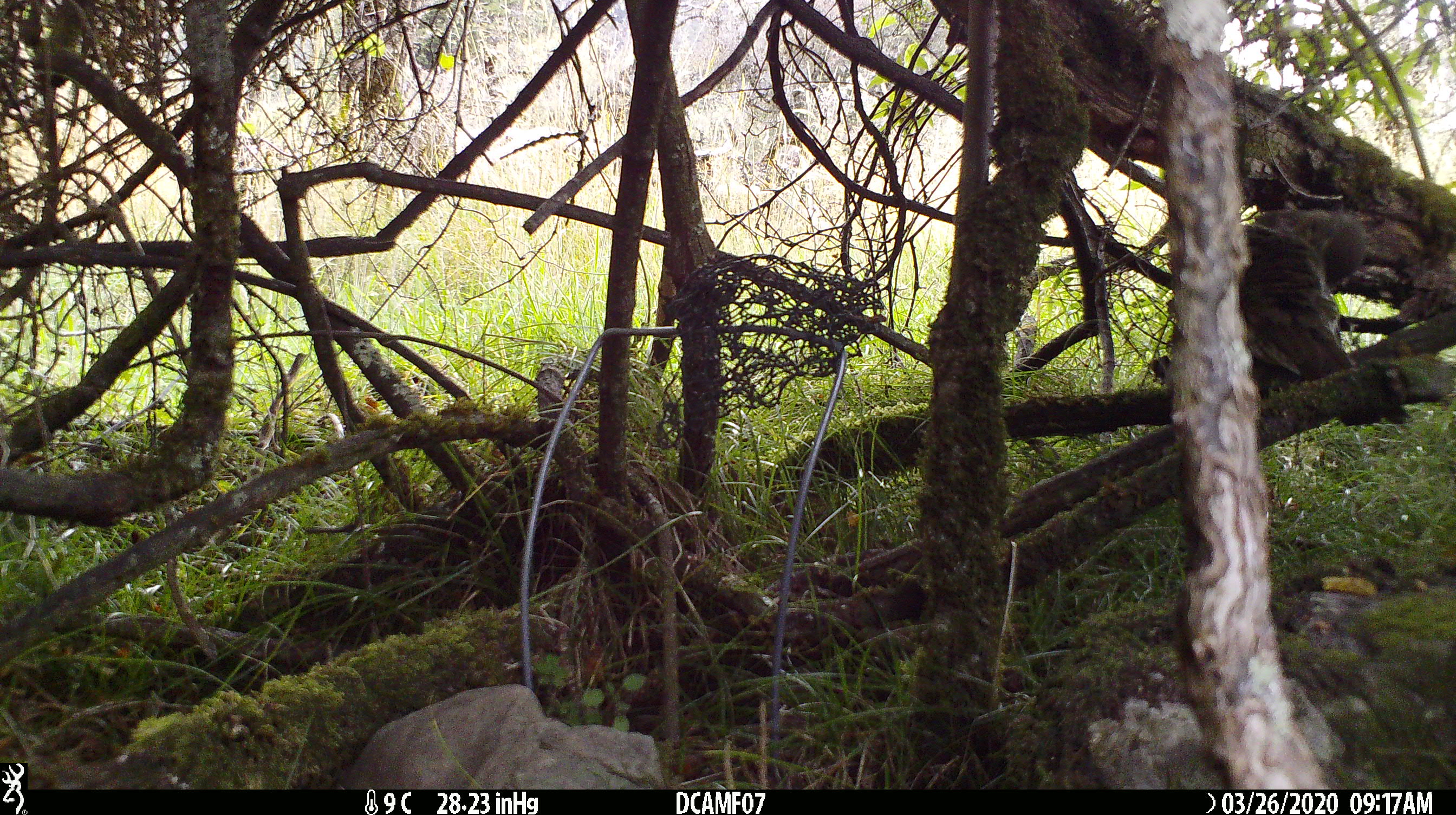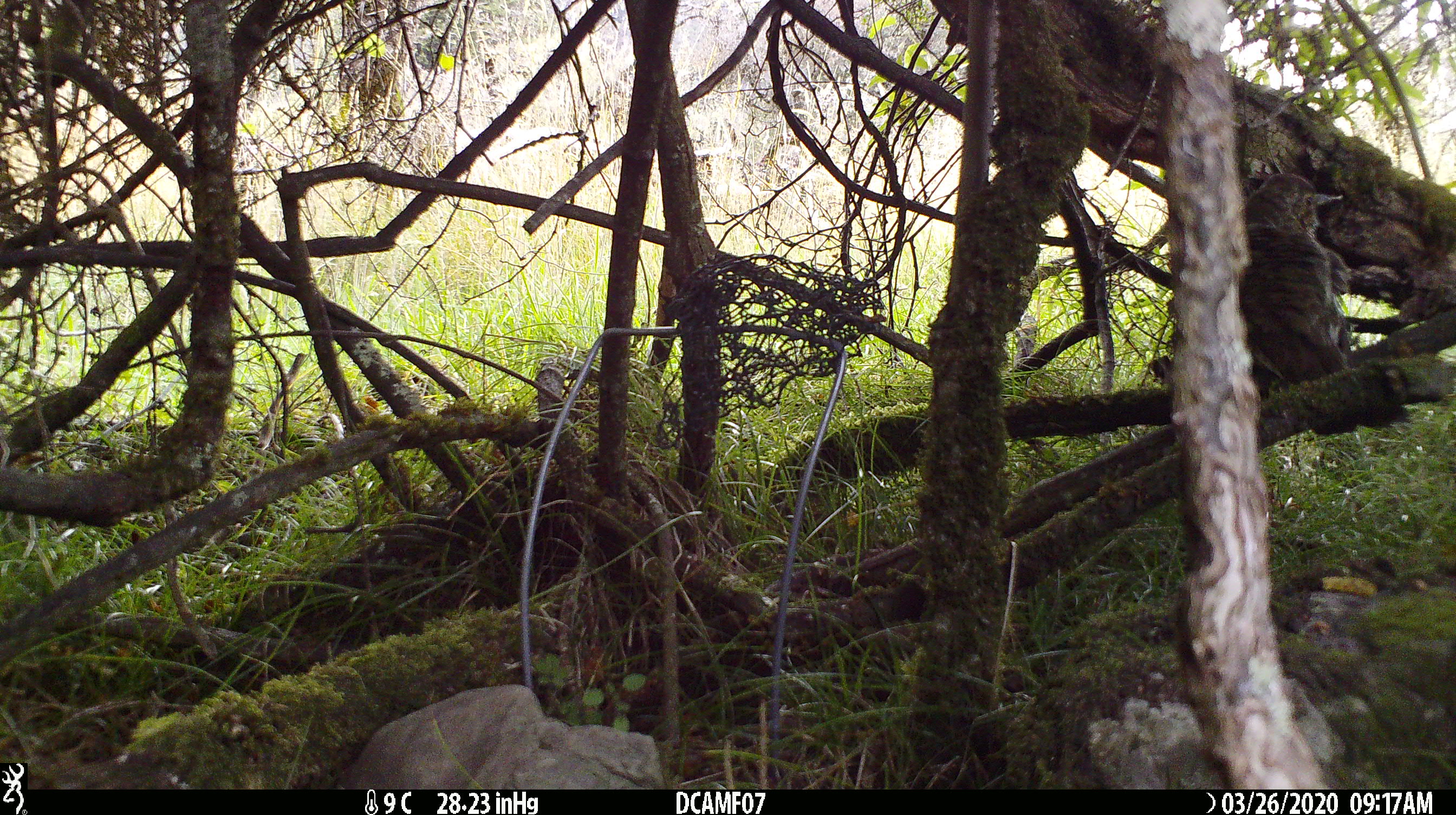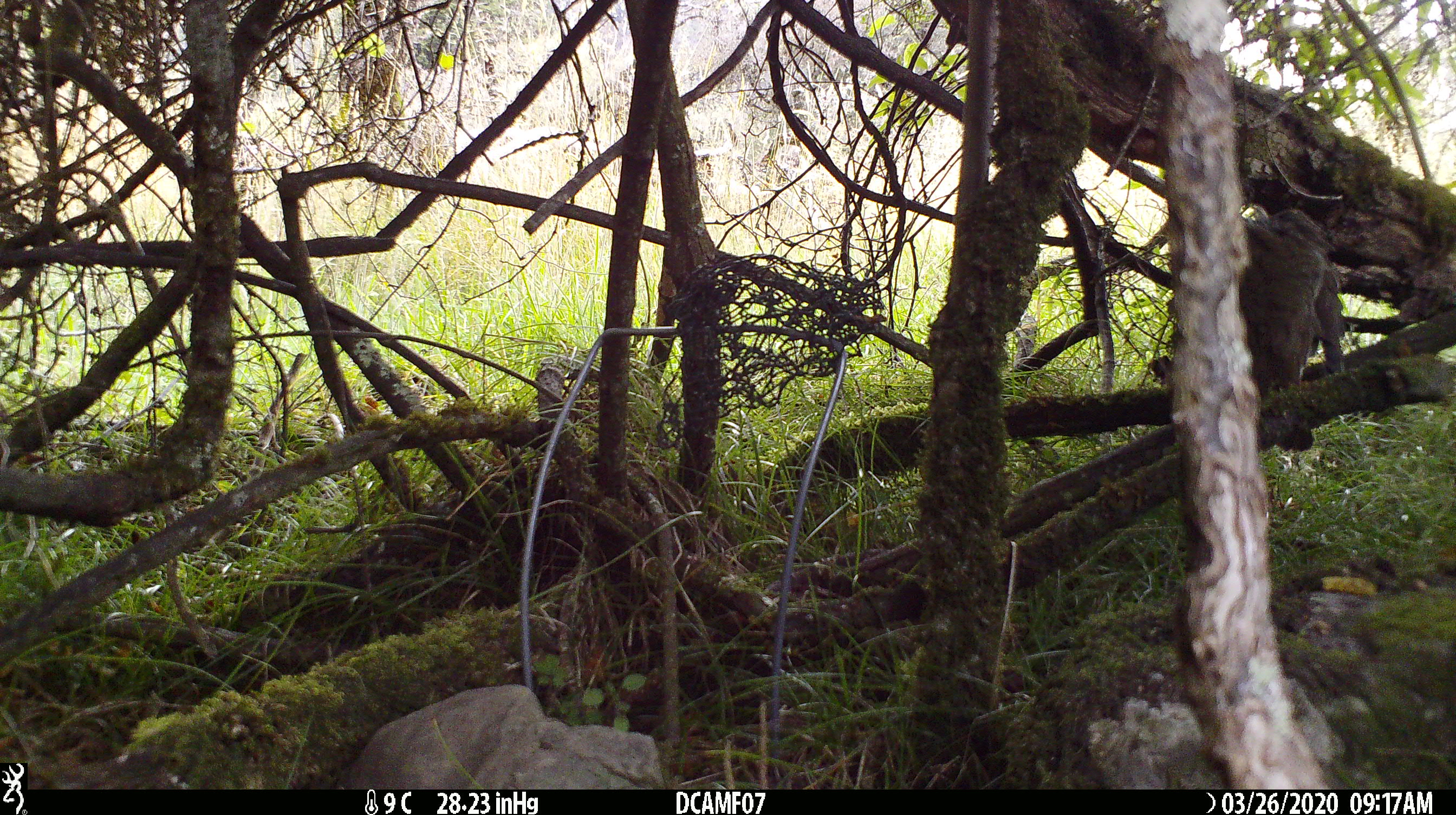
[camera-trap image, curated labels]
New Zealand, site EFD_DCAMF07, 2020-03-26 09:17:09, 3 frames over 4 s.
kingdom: Animalia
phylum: Chordata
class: Aves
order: Passeriformes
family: Turdidae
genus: Turdus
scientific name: Turdus philomelos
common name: song thrush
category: thrush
Thrush (song thrush) (Turdus philomelos).